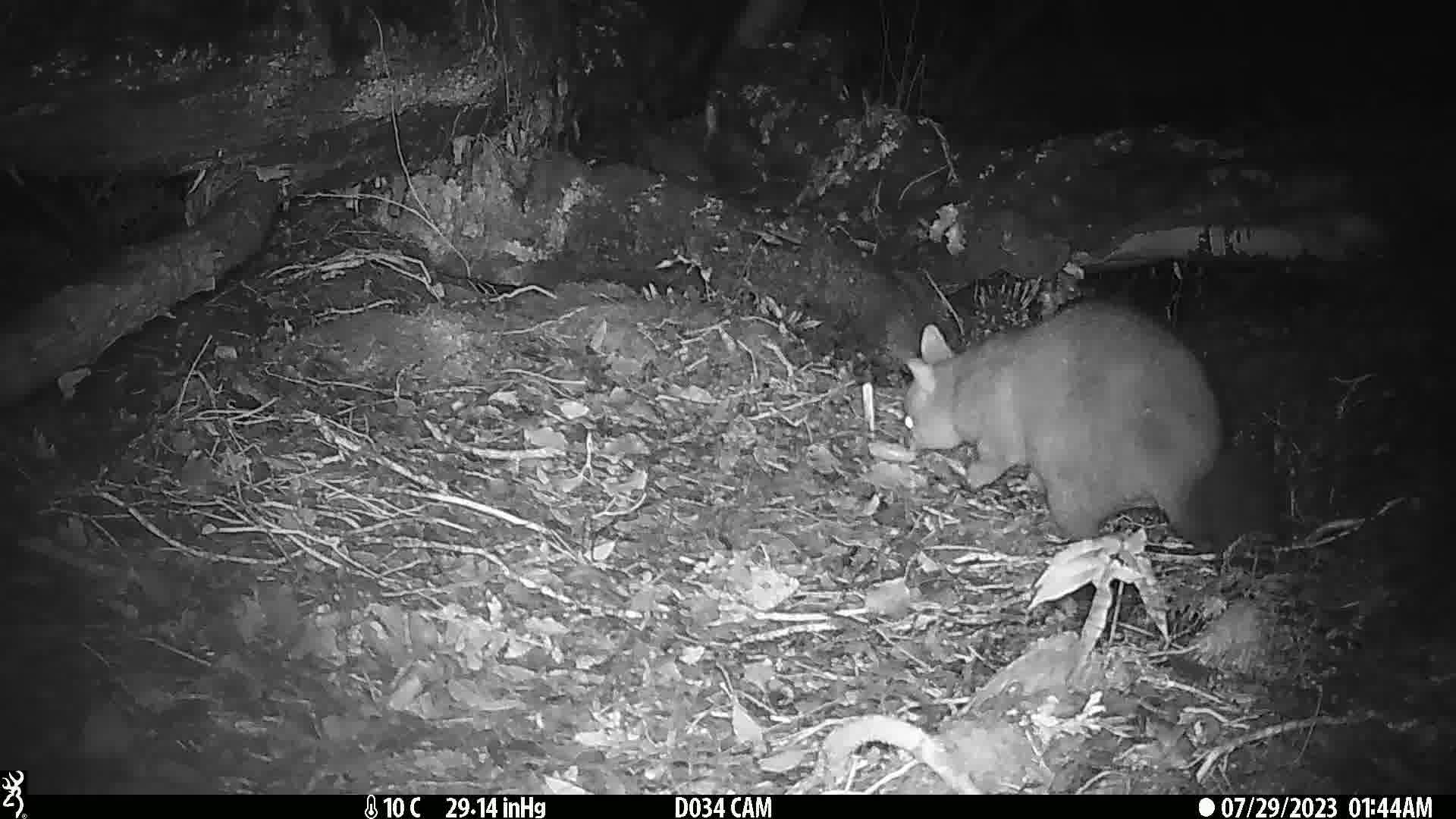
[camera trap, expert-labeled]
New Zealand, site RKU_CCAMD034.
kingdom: Animalia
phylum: Chordata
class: Mammalia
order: Diprotodontia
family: Phalangeridae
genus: Trichosurus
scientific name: Trichosurus vulpecula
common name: common brushtail possum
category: possum